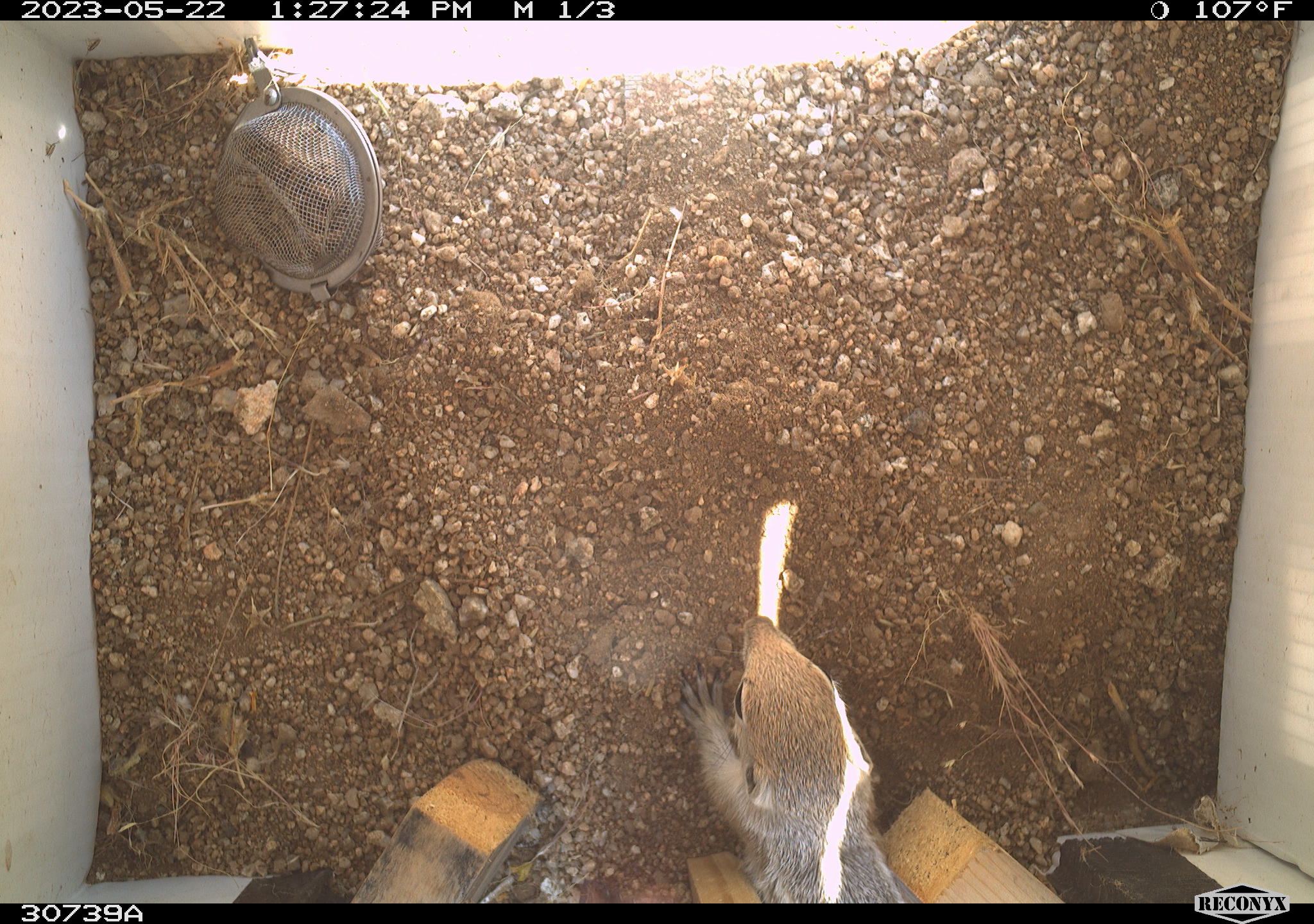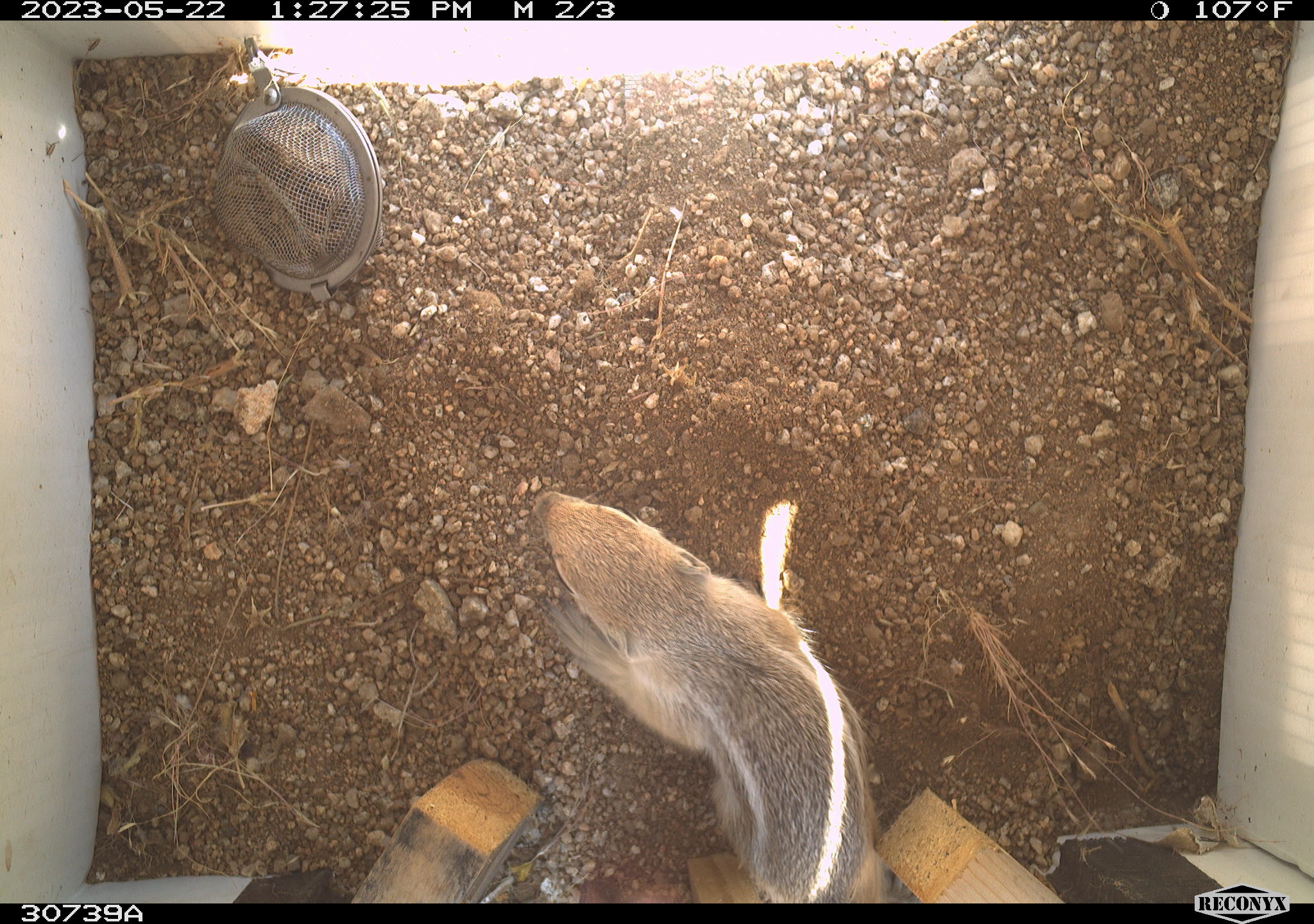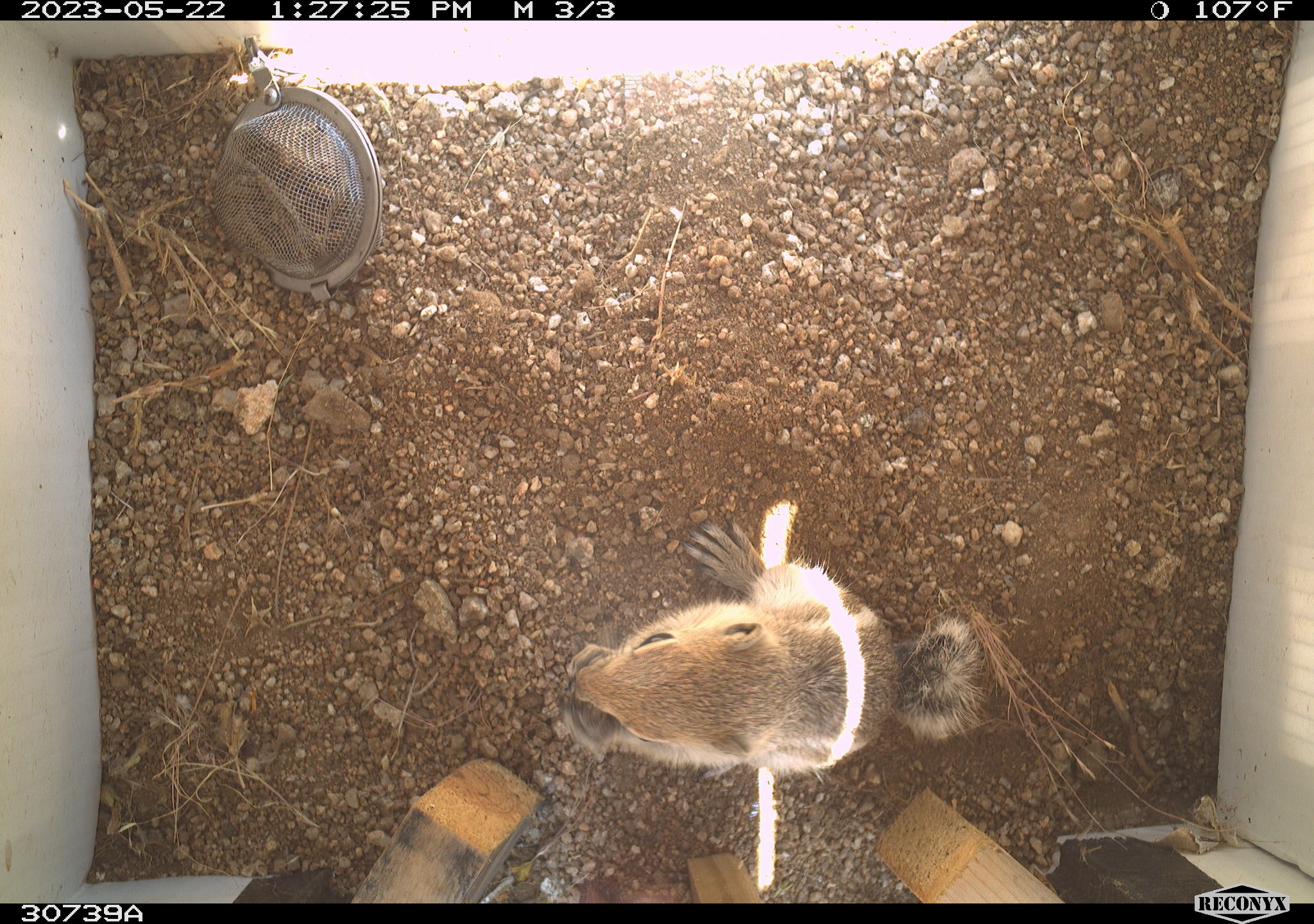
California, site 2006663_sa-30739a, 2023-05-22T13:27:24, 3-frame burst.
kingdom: Animalia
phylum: Chordata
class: Mammalia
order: Rodentia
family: Sciuridae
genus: Ammospermophilus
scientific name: Ammospermophilus leucurus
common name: white-tailed antelope squirrel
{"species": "white-tailed antelope squirrel (Ammospermophilus leucurus)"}